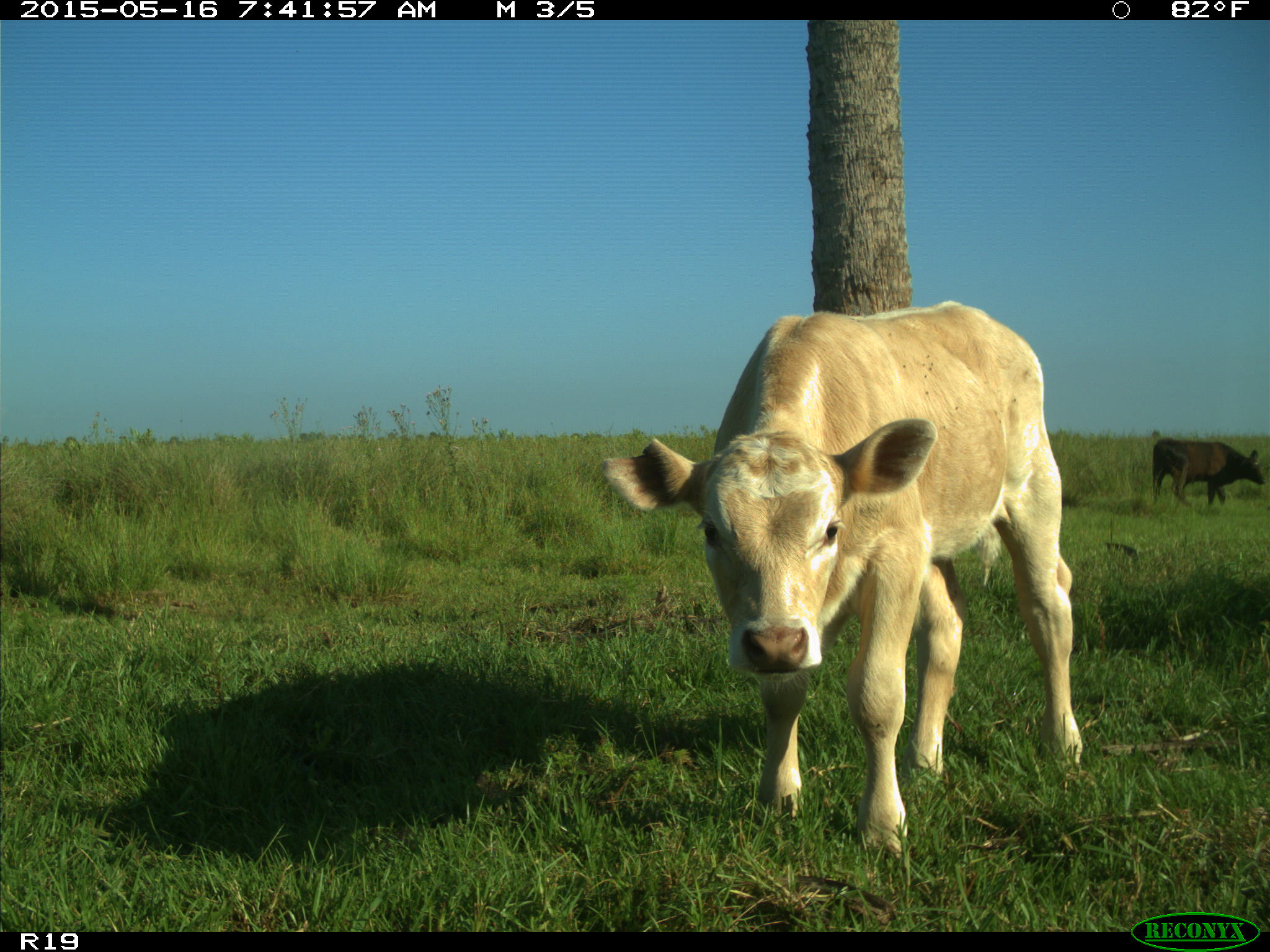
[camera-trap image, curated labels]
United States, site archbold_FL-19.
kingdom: Animalia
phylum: Chordata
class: Mammalia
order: Artiodactyla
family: Bovidae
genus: Bos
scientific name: Bos taurus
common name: domestic cow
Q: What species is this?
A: Bos taurus (domestic cow).